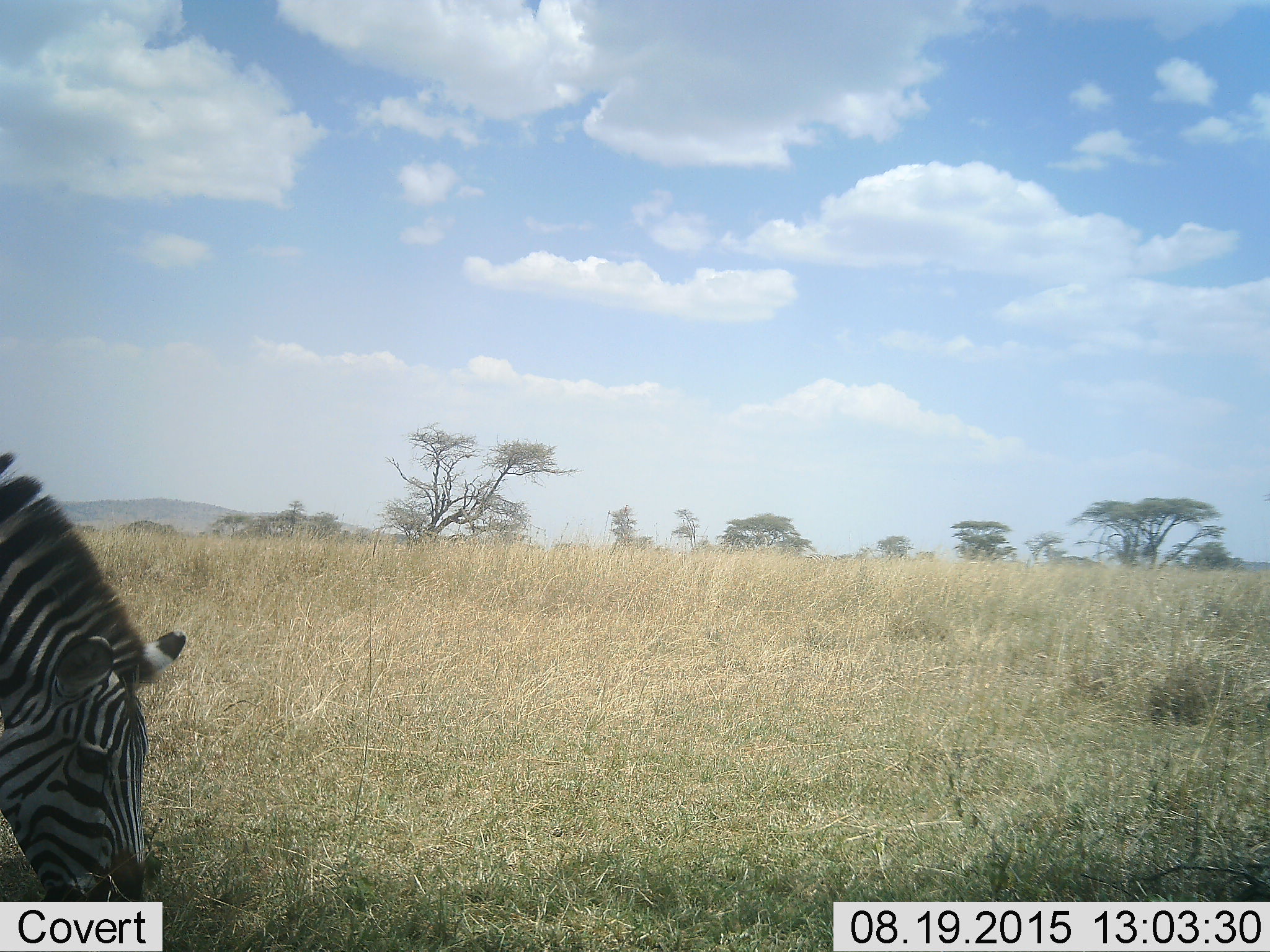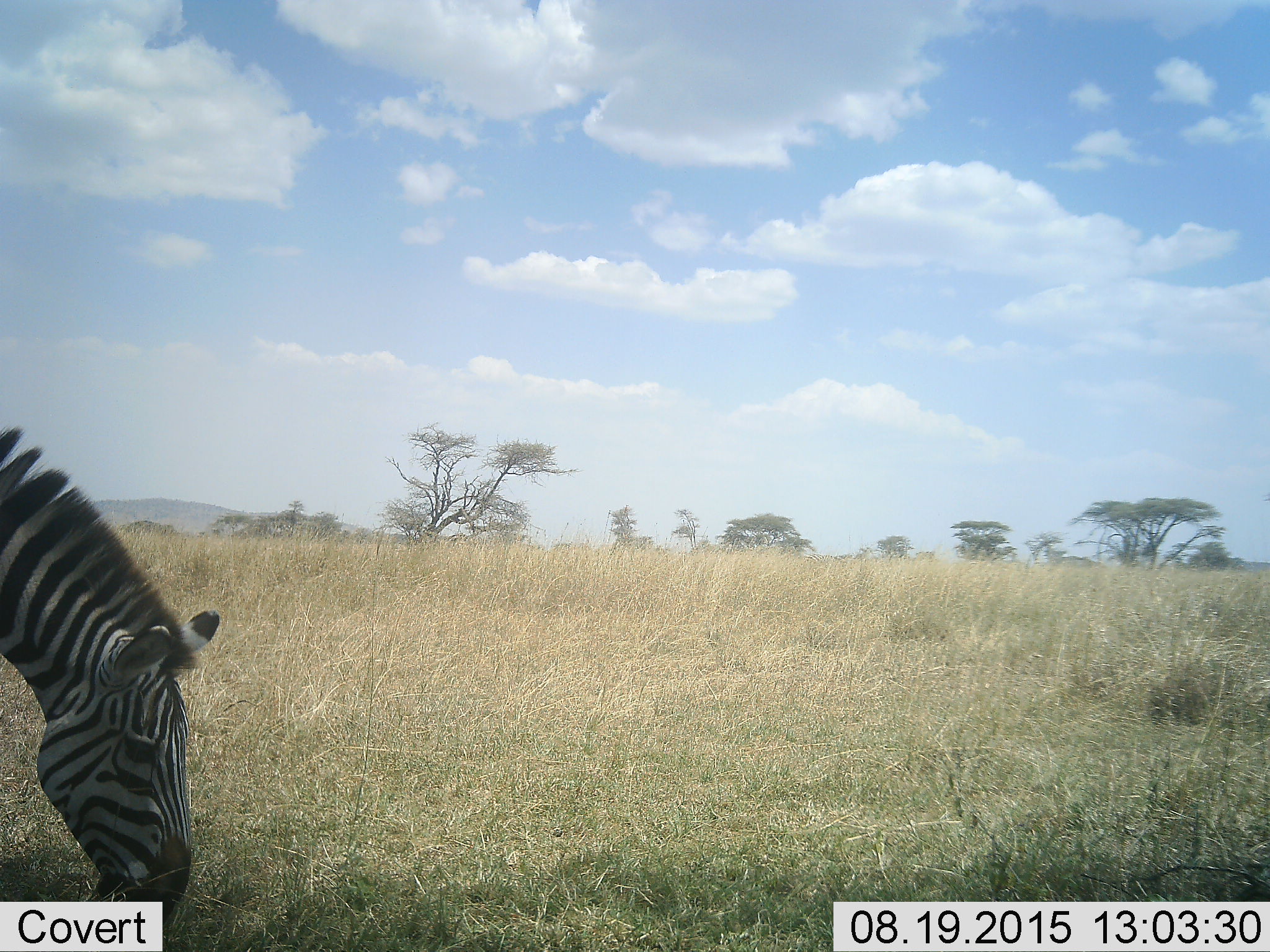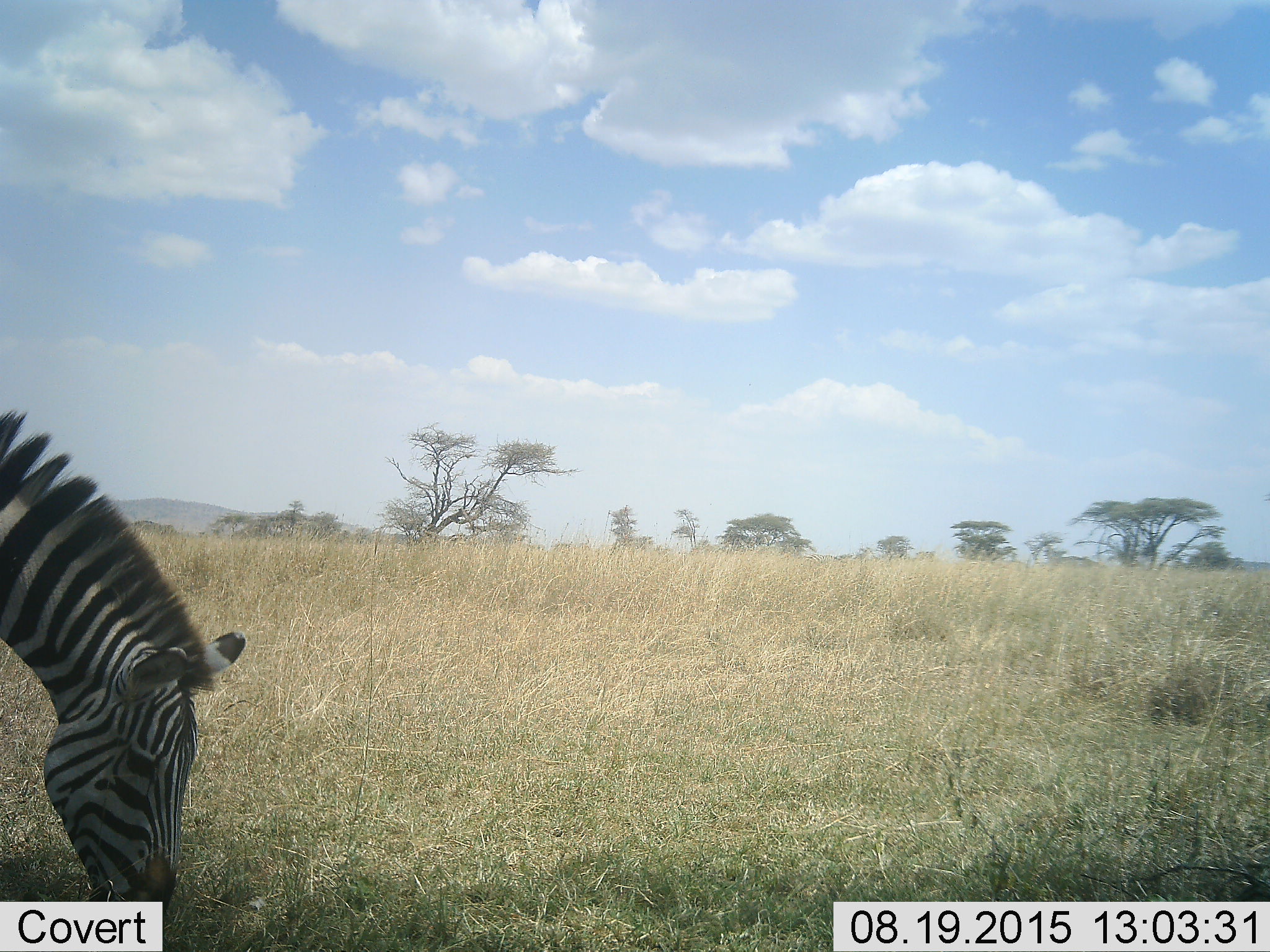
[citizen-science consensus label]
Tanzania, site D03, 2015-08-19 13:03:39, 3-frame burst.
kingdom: Animalia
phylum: Chordata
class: Mammalia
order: Perissodactyla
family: Equidae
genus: Equus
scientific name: Equus quagga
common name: plains zebra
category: zebra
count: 1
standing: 33%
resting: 0%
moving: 0%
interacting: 0%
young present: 0%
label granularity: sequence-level